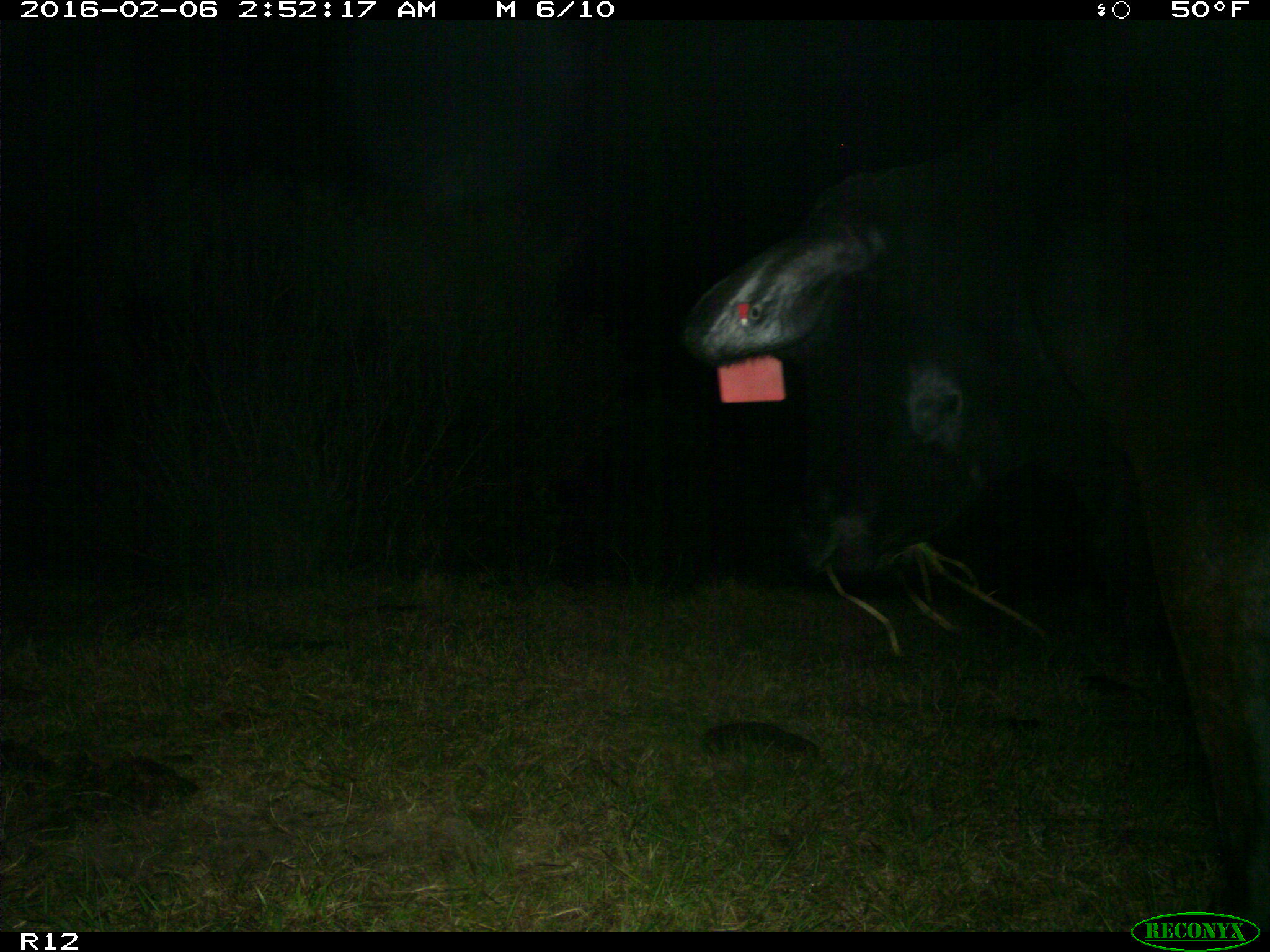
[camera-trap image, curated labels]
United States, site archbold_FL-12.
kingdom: Animalia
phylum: Chordata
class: Mammalia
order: Artiodactyla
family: Bovidae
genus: Bos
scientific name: Bos taurus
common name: domestic cow